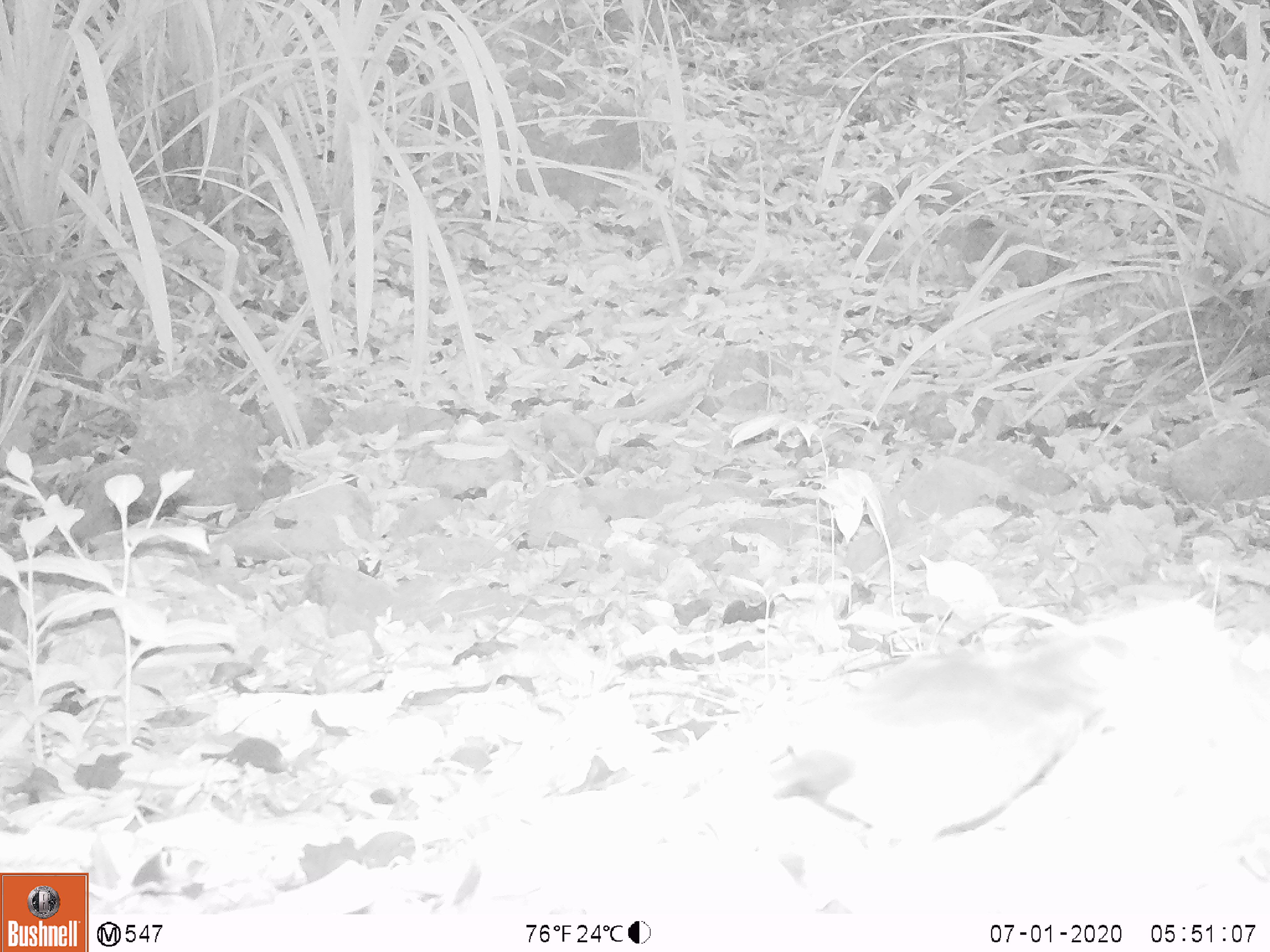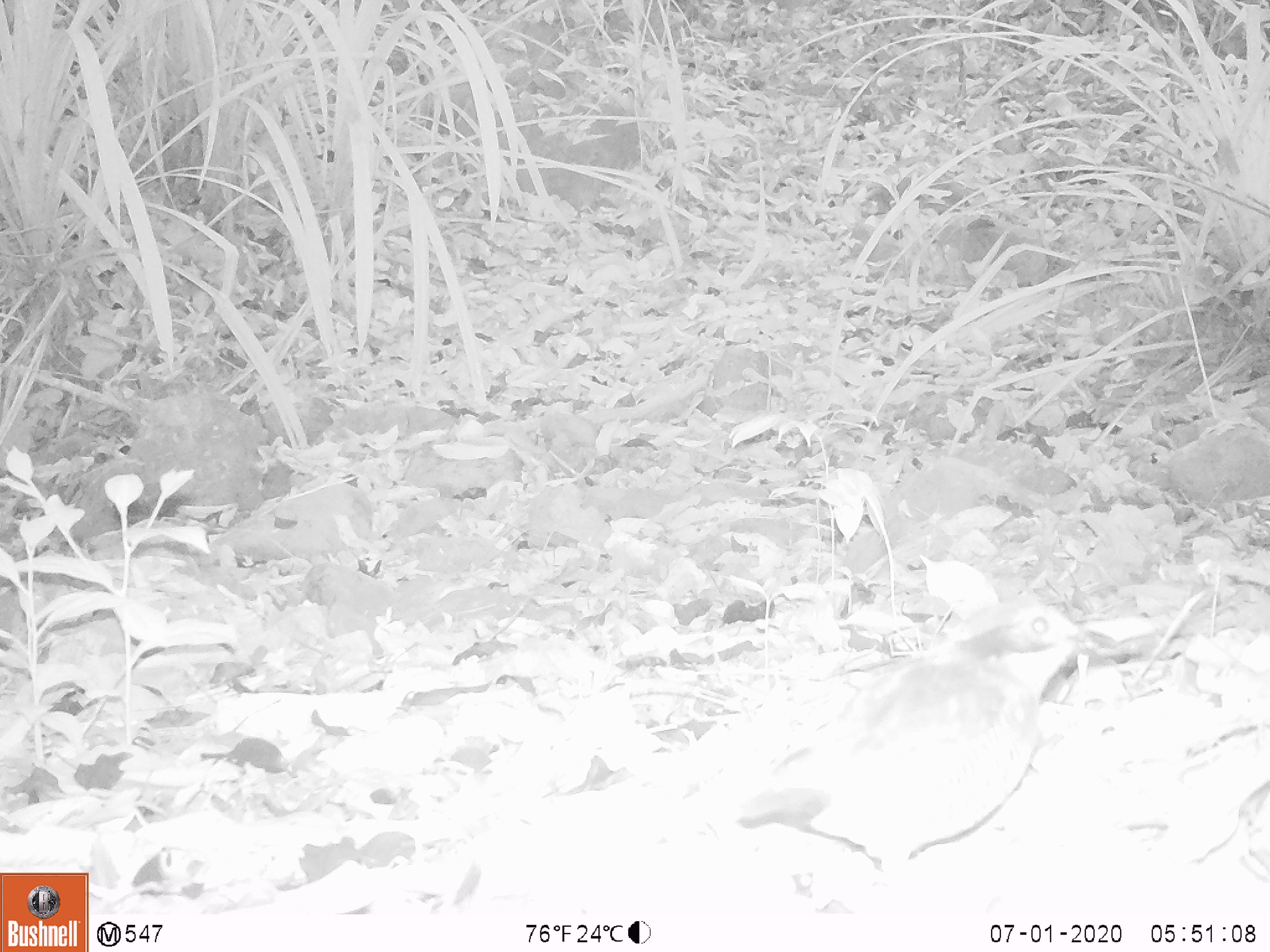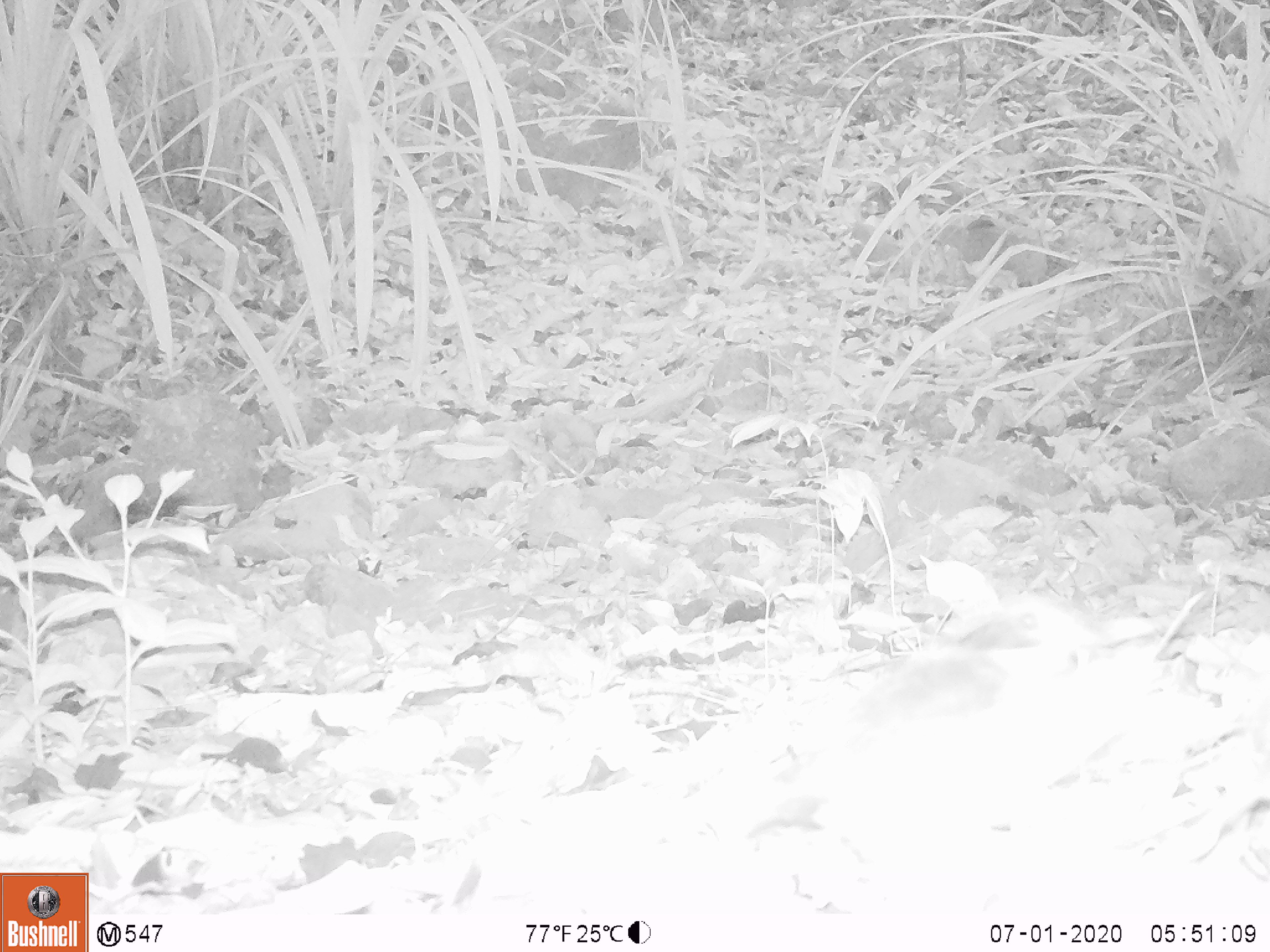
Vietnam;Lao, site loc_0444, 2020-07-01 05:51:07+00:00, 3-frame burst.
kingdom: Animalia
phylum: Chordata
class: Aves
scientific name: Aves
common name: bird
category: unidentified bird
Unidentified bird (bird) (Aves). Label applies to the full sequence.